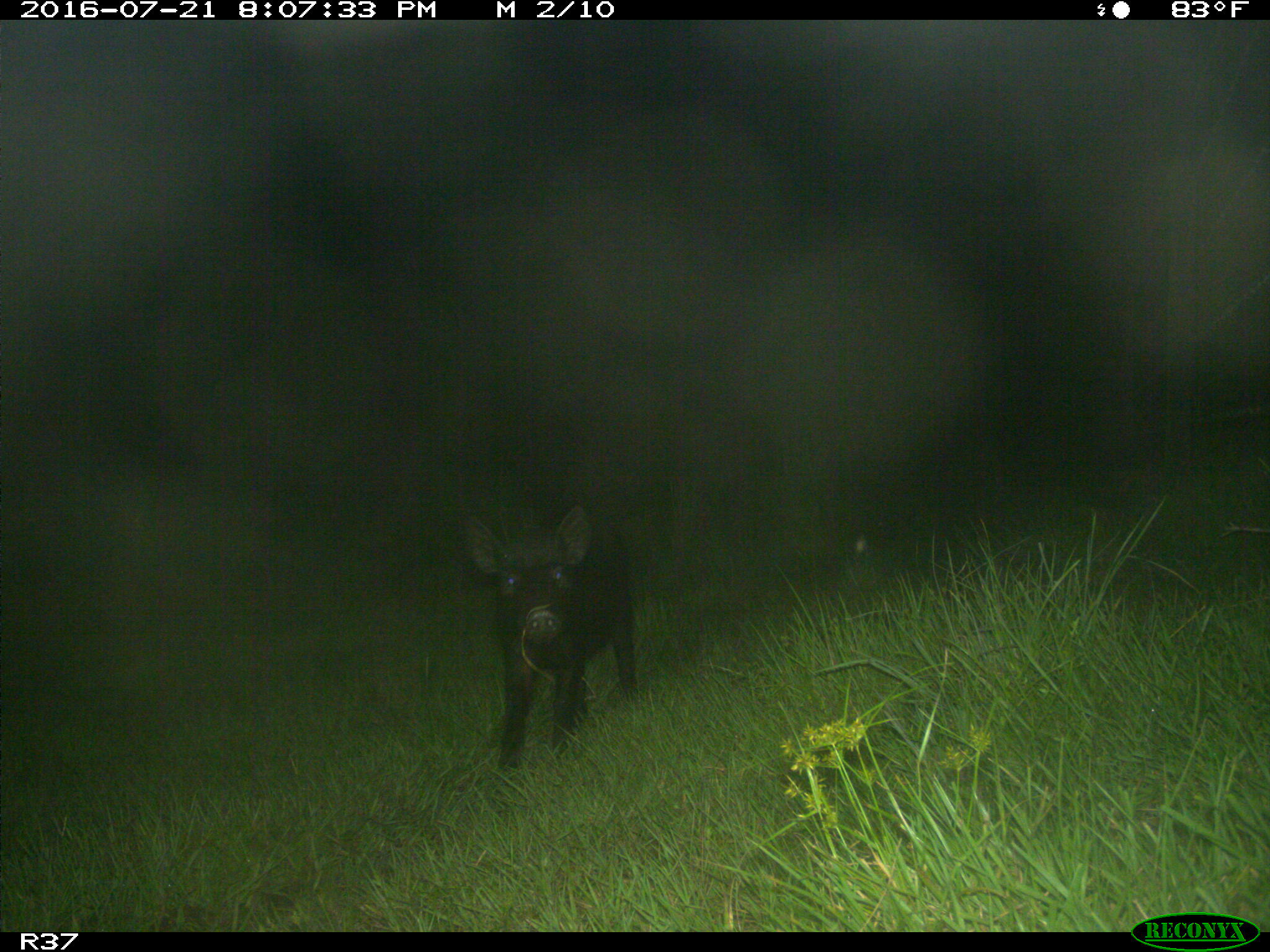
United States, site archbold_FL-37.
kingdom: Animalia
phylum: Chordata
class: Mammalia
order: Artiodactyla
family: Suidae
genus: Sus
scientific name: Sus scrofa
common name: wild boar